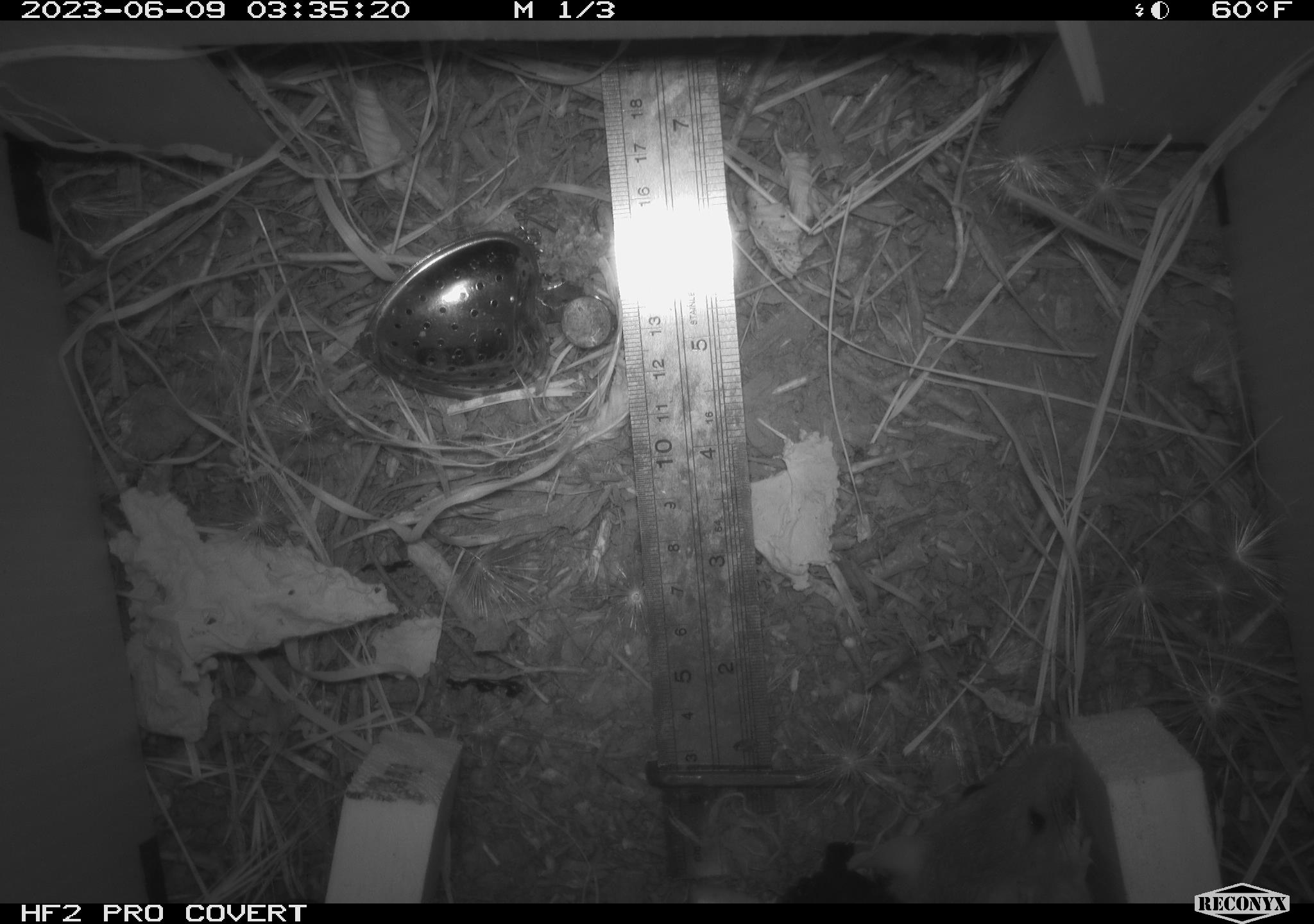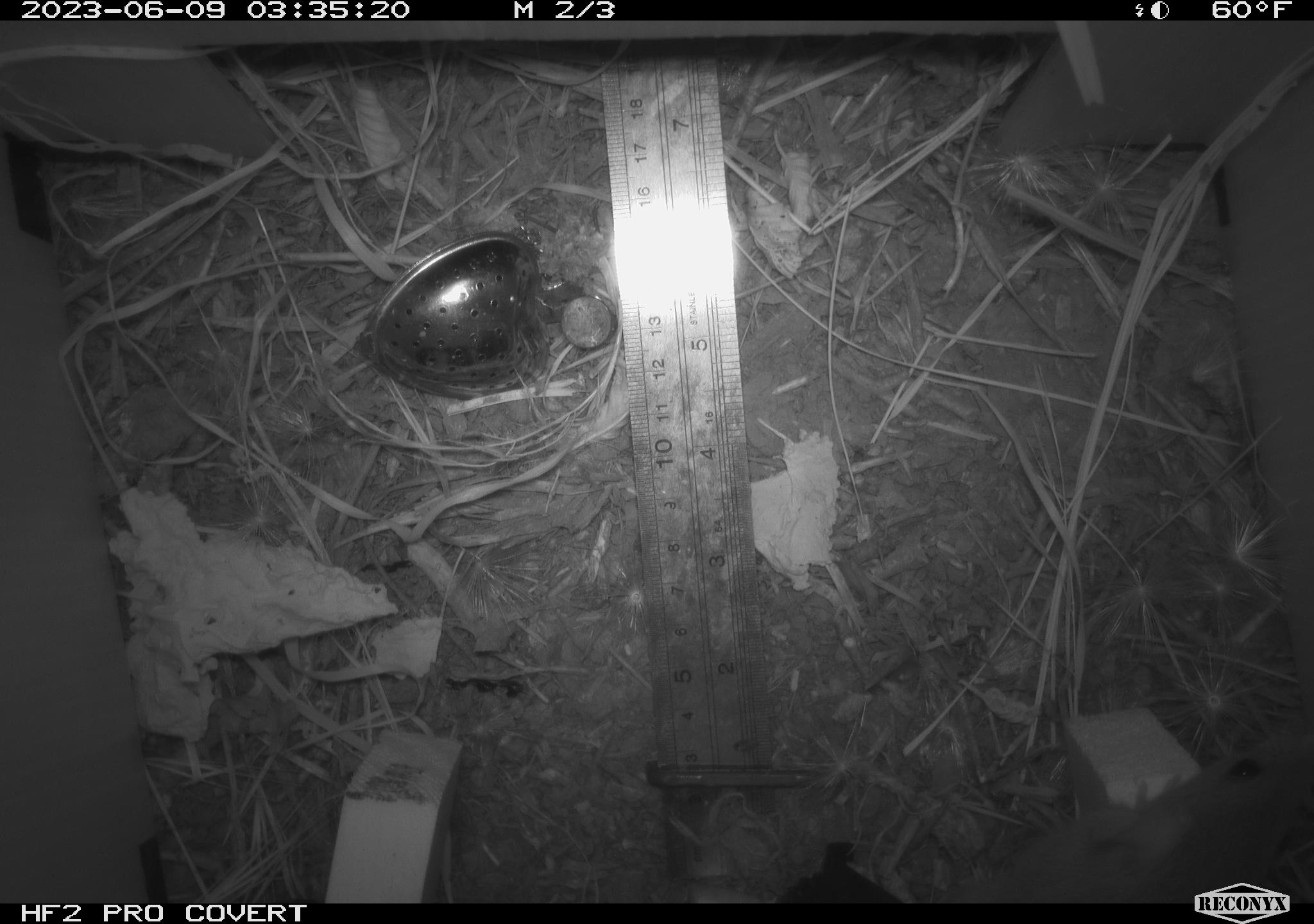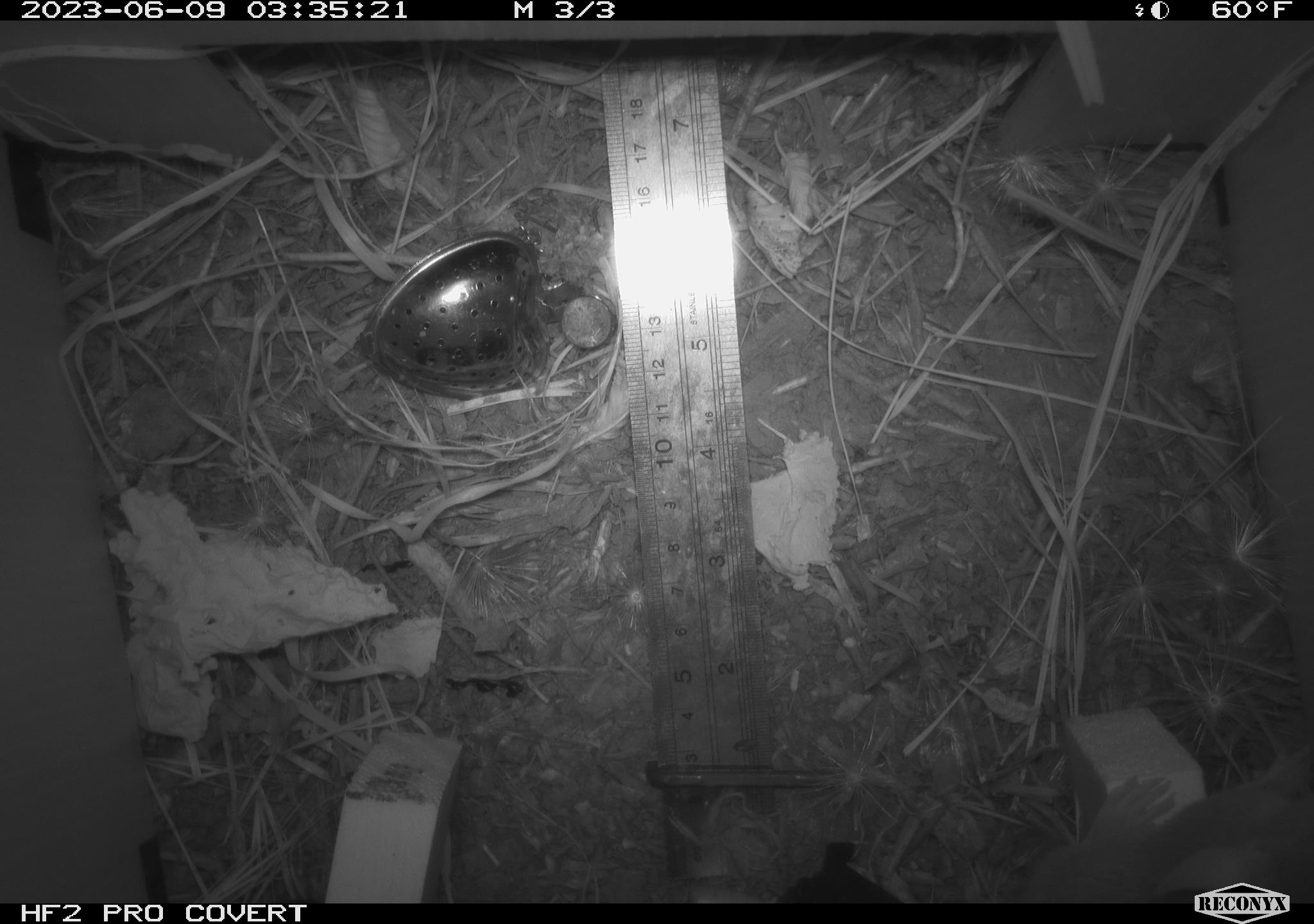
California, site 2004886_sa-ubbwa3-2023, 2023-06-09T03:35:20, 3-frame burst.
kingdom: Animalia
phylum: Chordata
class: Mammalia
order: Rodentia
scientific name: Rodentia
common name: mouse species